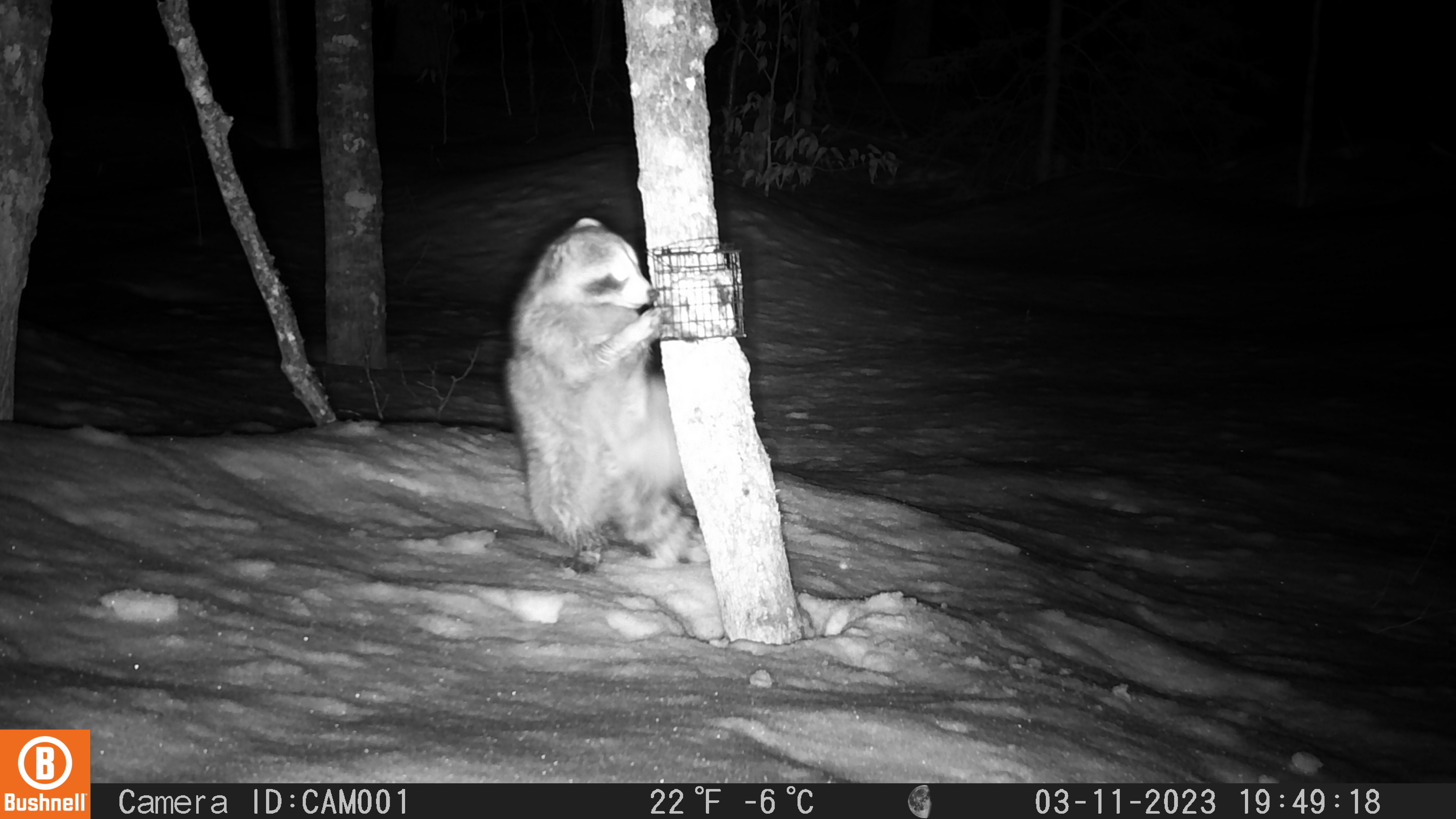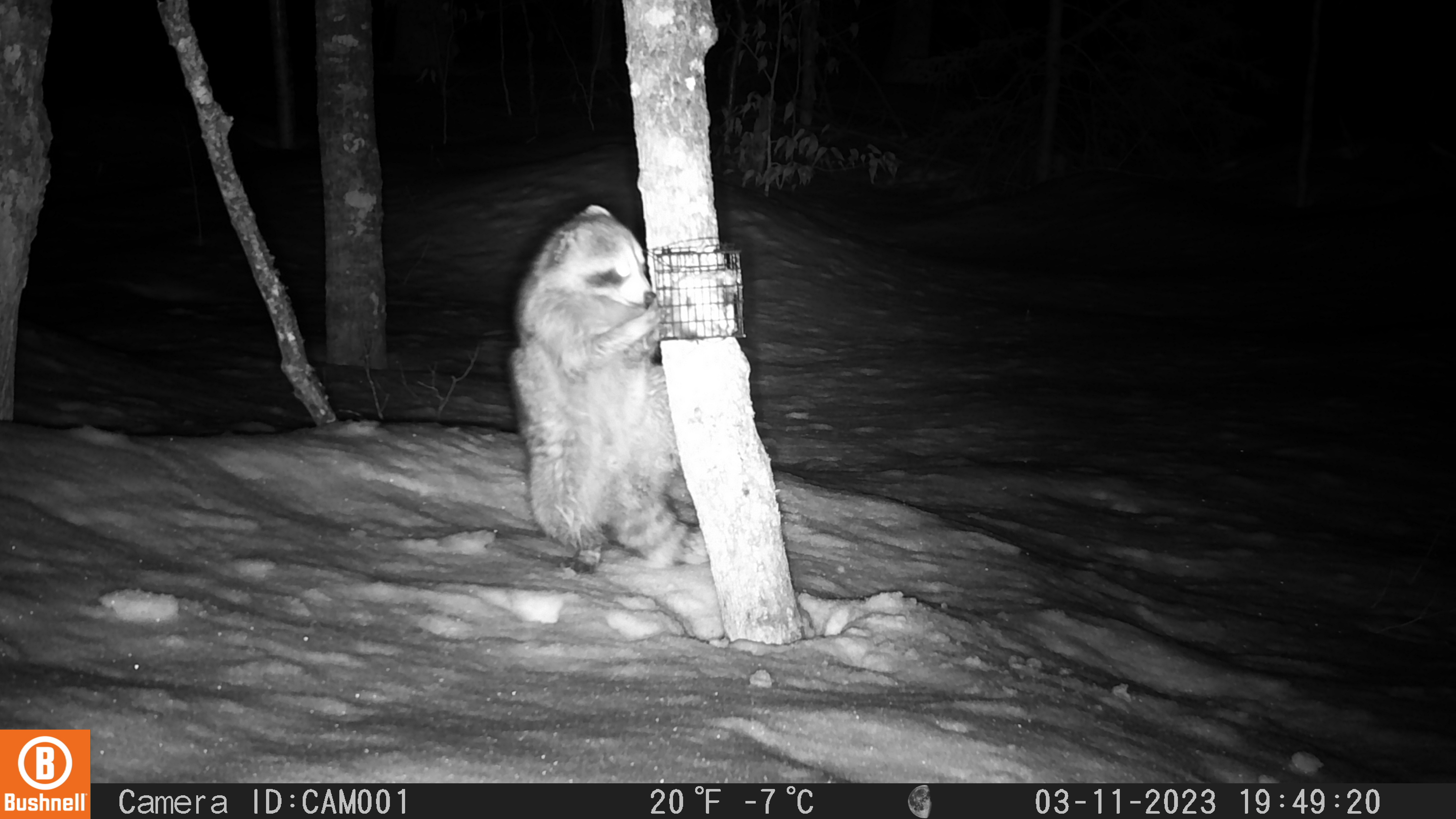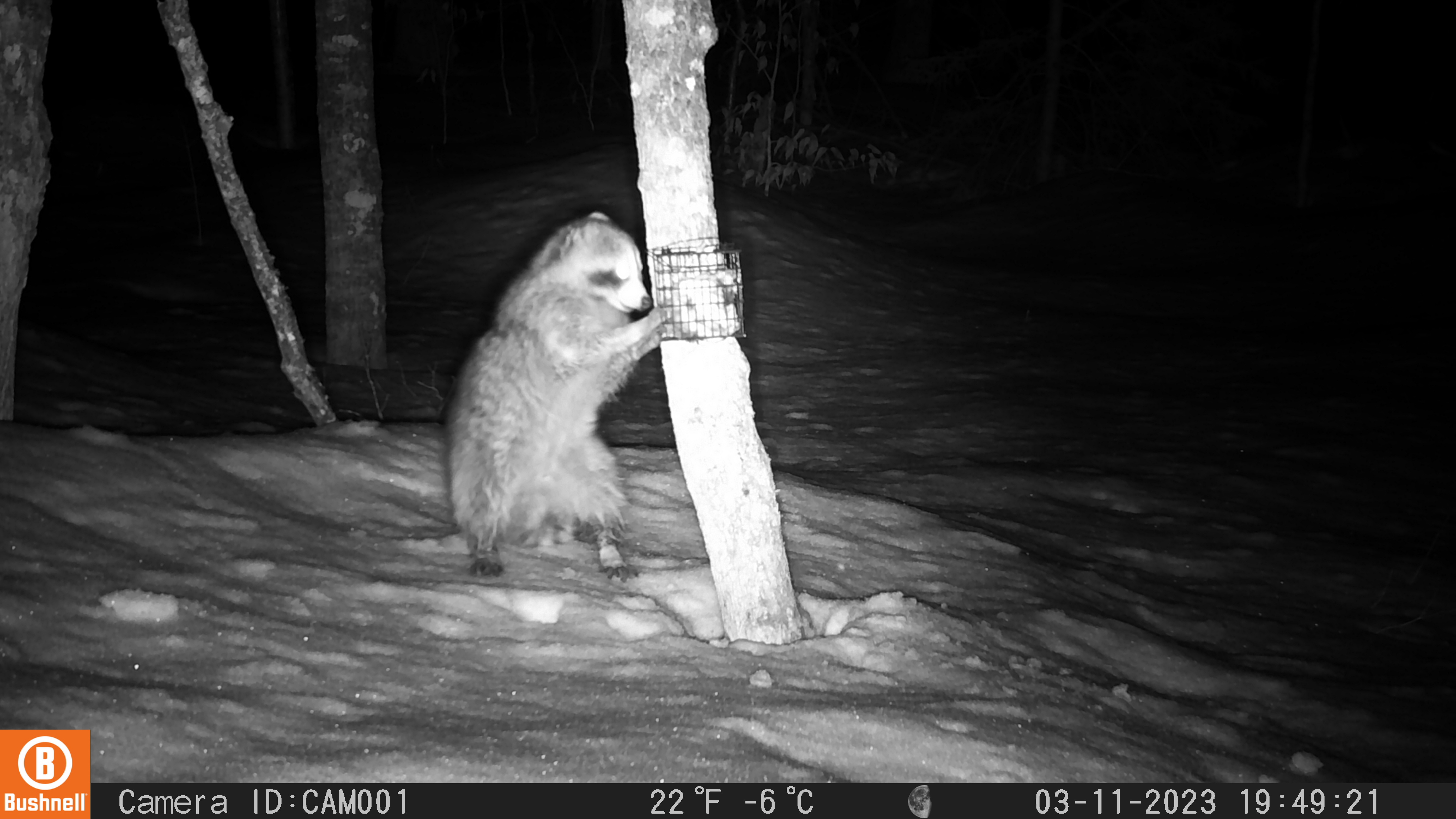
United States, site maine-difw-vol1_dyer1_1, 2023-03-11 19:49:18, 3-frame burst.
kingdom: Animalia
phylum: Chordata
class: Mammalia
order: Carnivora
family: Procyonidae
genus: Procyon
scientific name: Procyon lotor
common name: raccoon